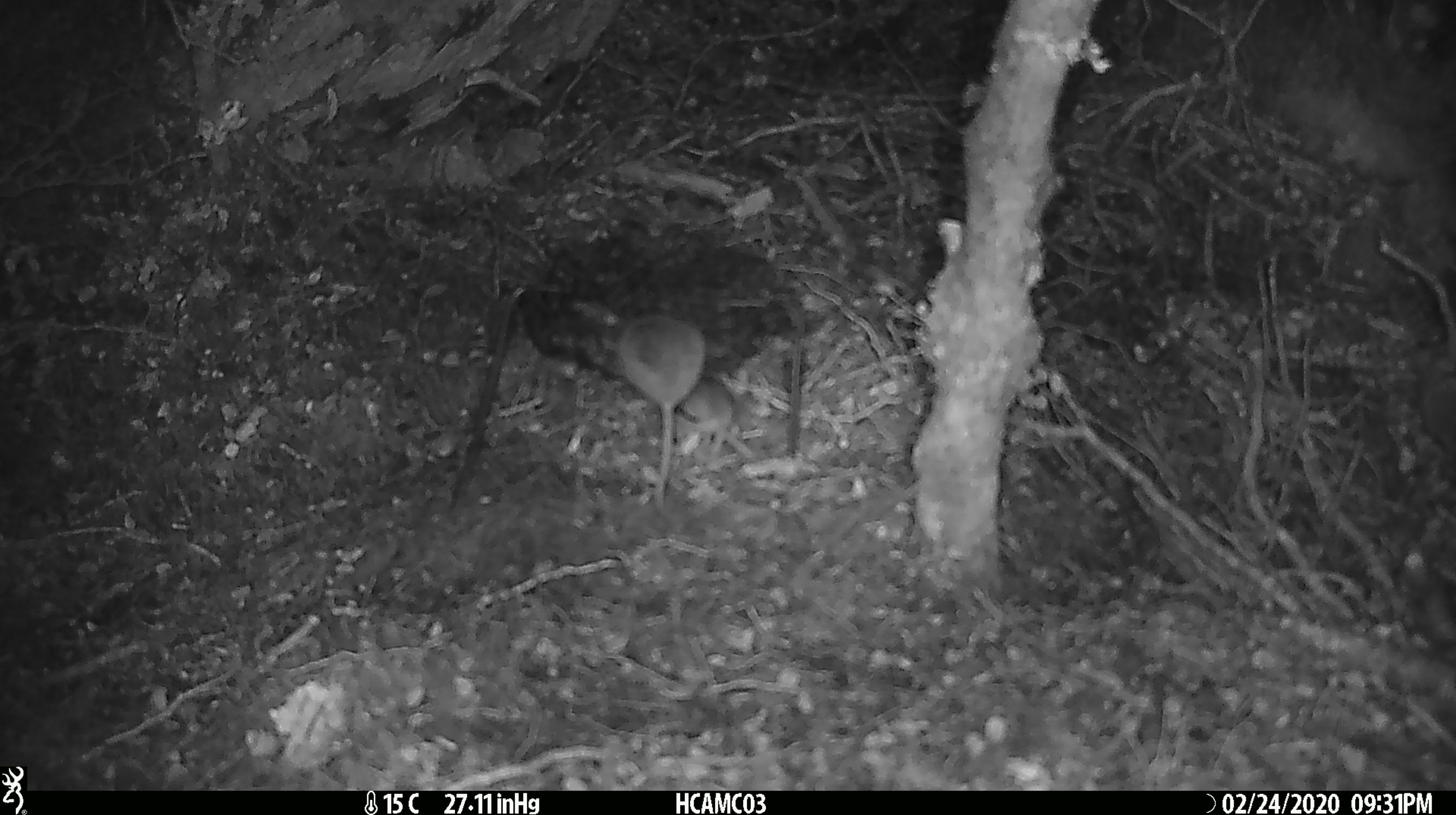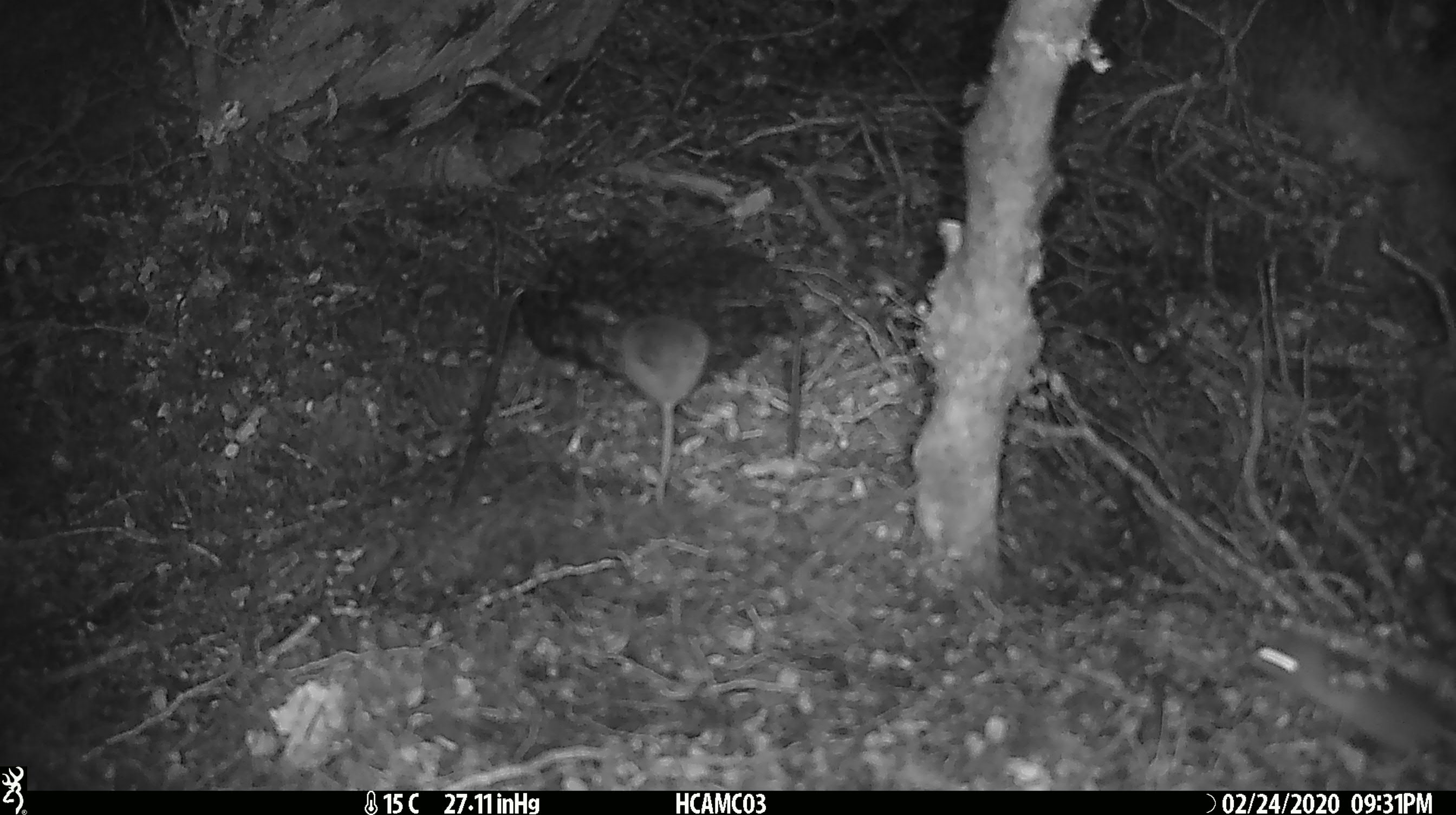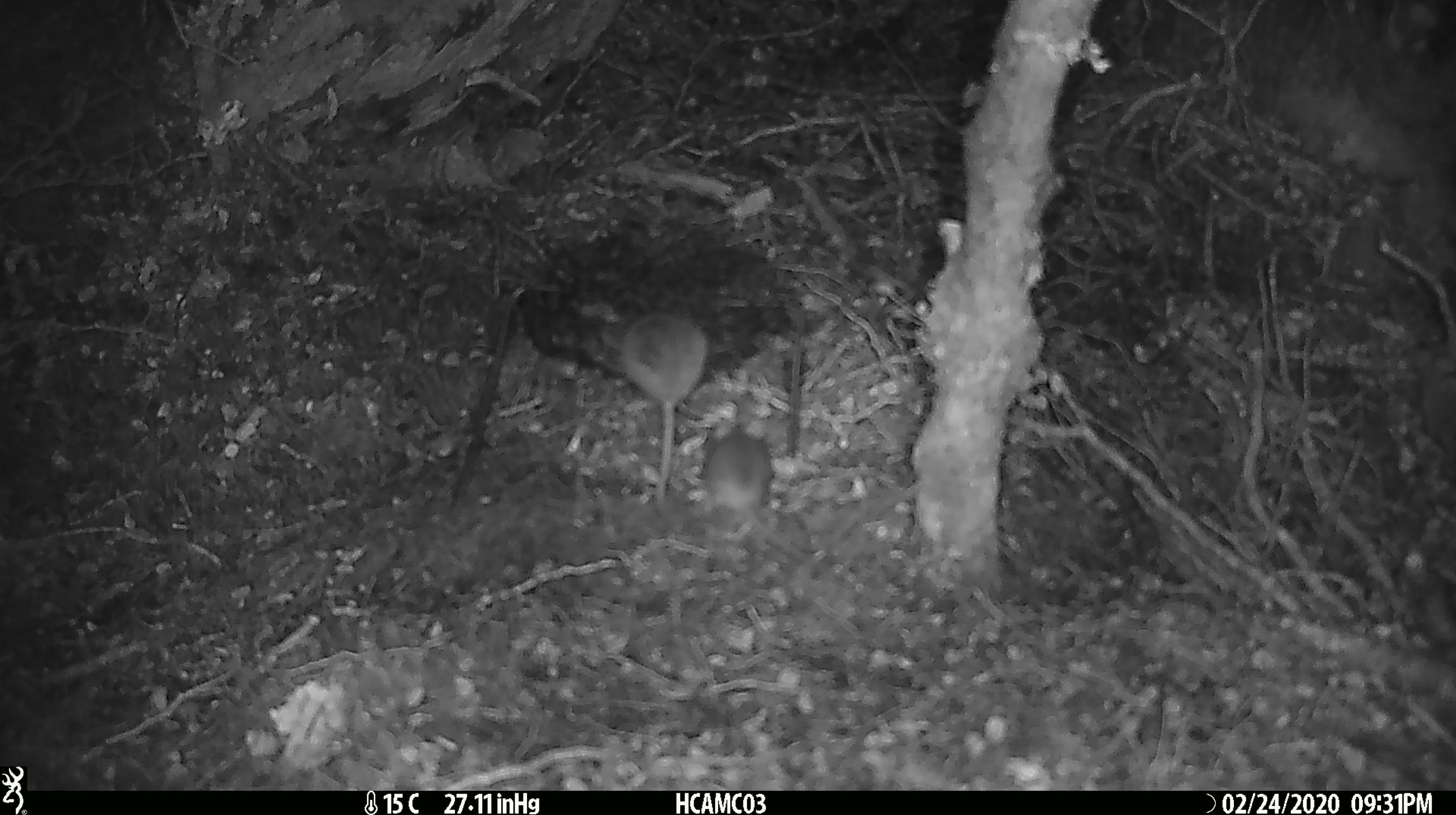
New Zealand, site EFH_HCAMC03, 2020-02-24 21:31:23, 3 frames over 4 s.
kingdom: Animalia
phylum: Chordata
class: Mammalia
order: Rodentia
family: Muridae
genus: Mus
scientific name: Mus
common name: mouse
Mouse (Mus).